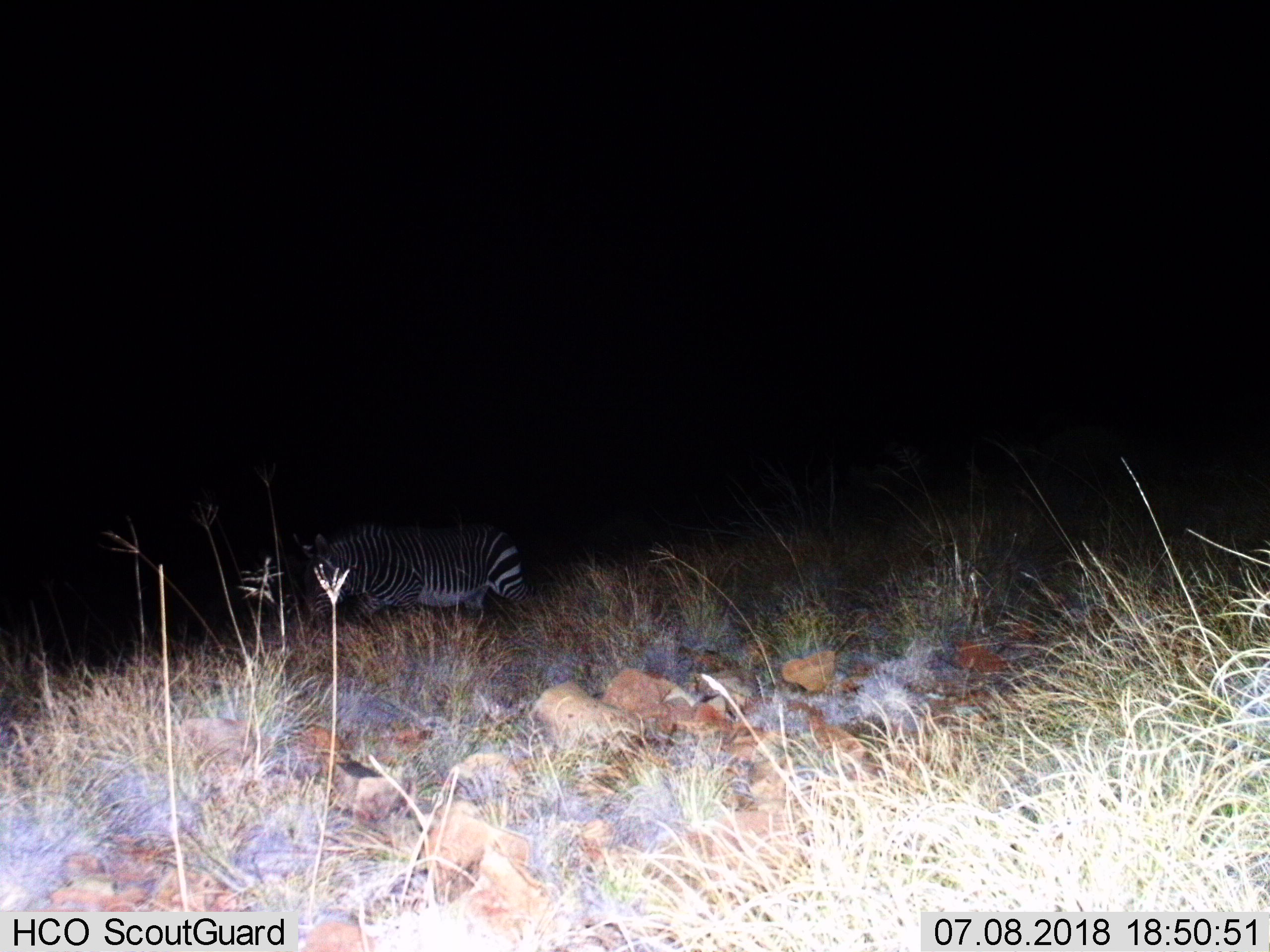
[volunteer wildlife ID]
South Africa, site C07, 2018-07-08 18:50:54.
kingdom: Animalia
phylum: Chordata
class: Mammalia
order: Perissodactyla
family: Equidae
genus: Equus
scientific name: Equus zebra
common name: mountain zebra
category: zebramountain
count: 1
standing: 0%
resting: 0%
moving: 88%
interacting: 0%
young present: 0%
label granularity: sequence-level